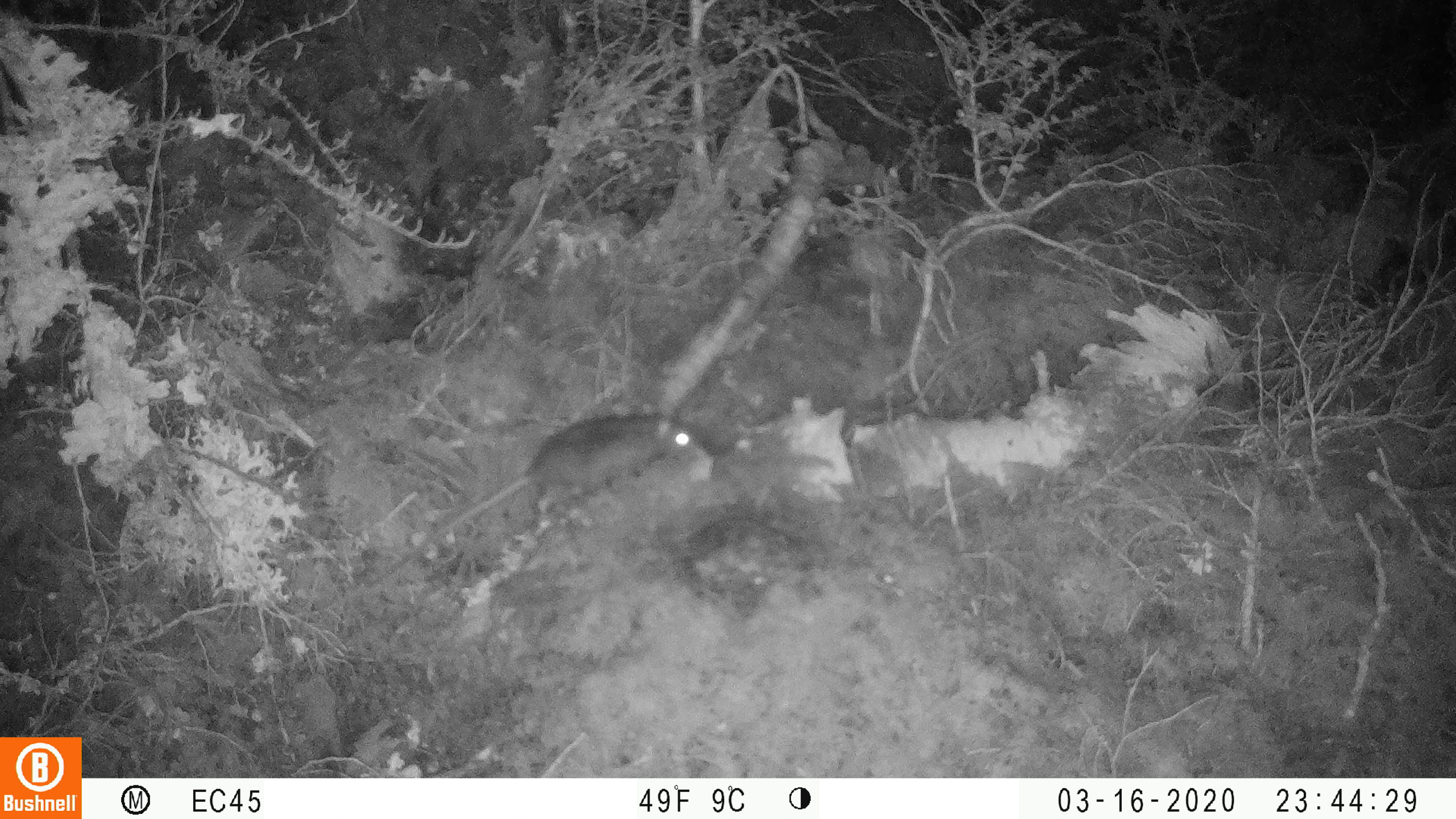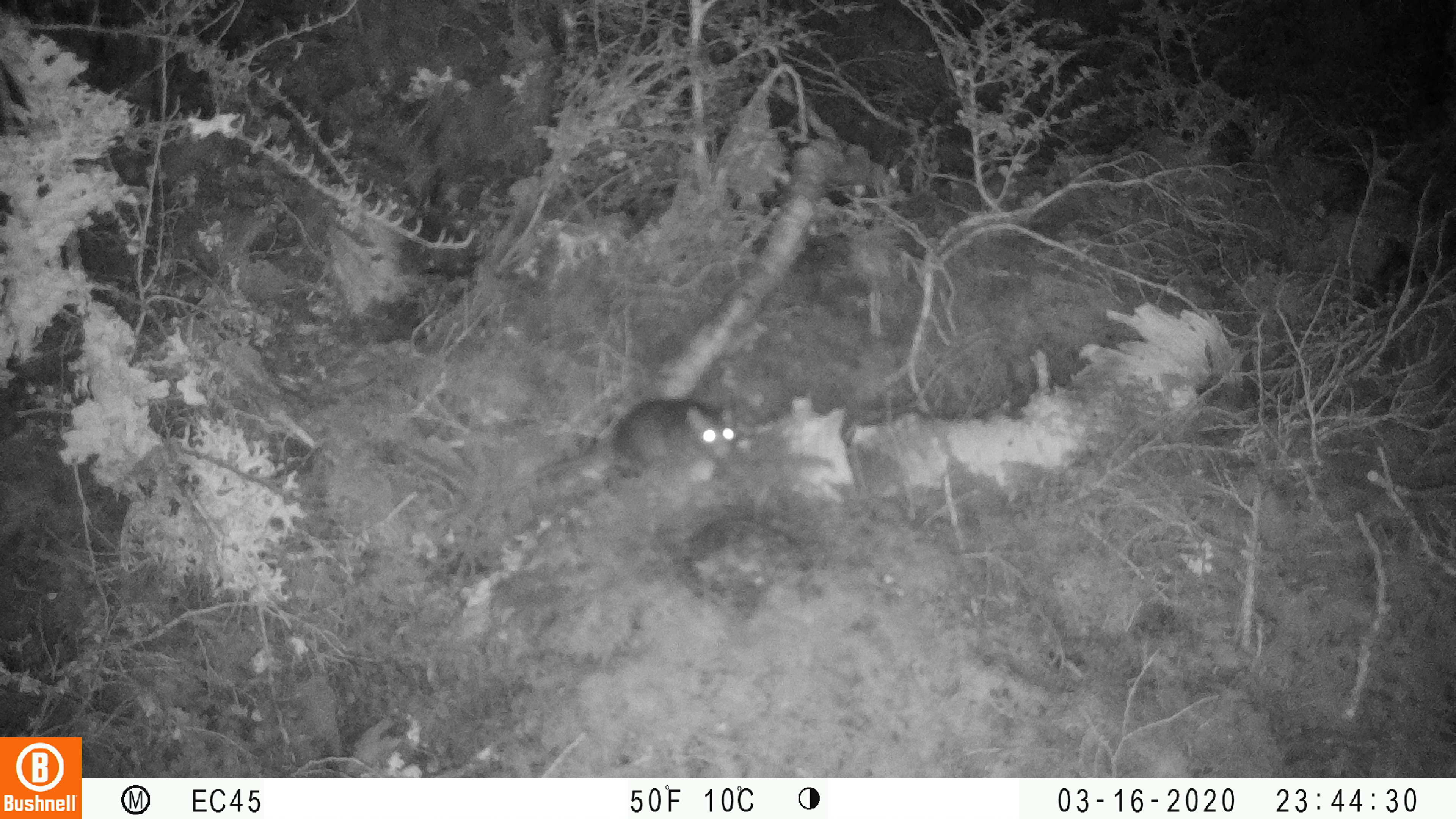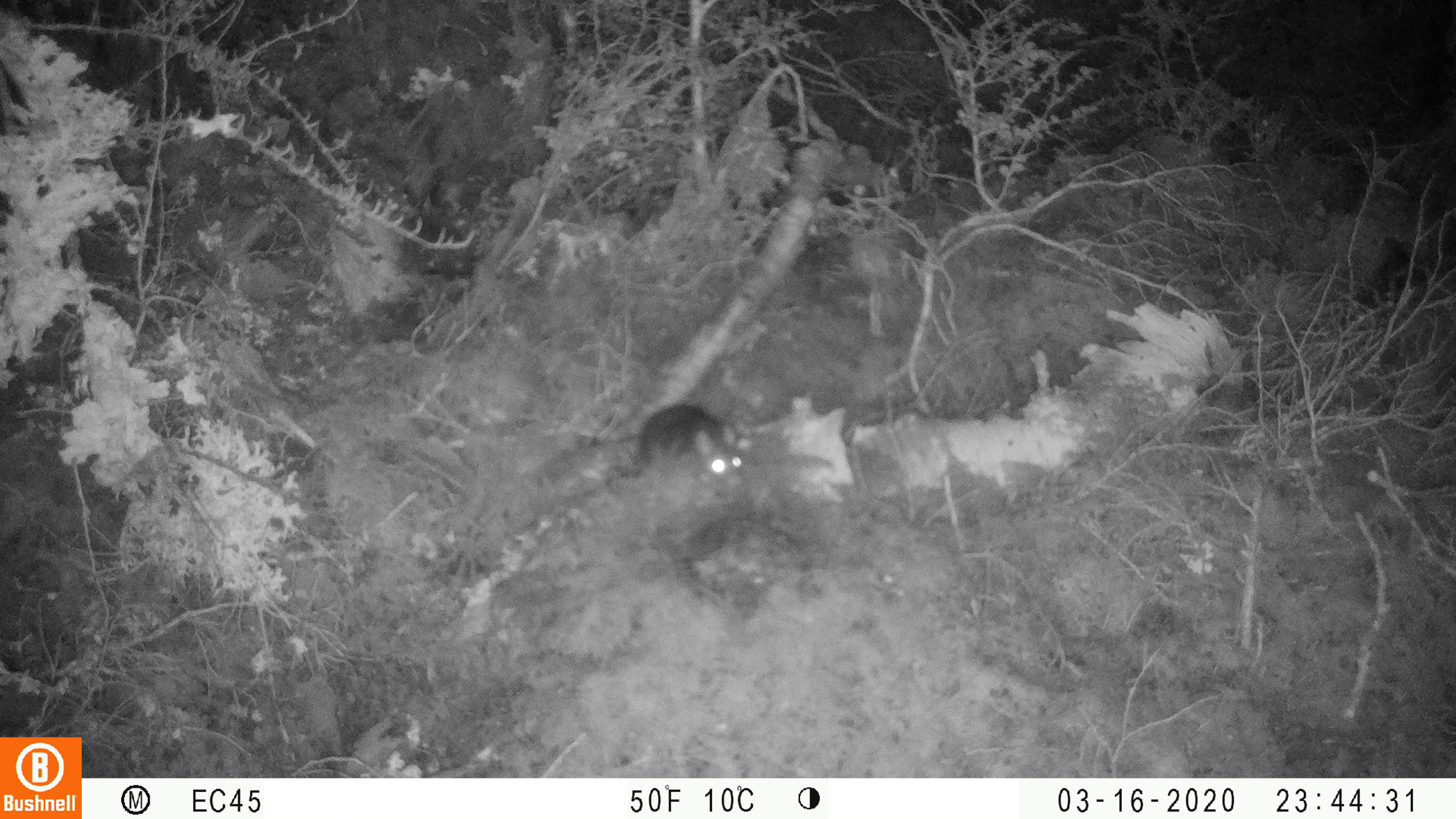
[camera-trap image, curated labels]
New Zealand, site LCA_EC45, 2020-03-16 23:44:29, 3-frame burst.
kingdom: Animalia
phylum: Chordata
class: Mammalia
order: Rodentia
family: Muridae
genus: Rattus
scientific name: Rattus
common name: rat